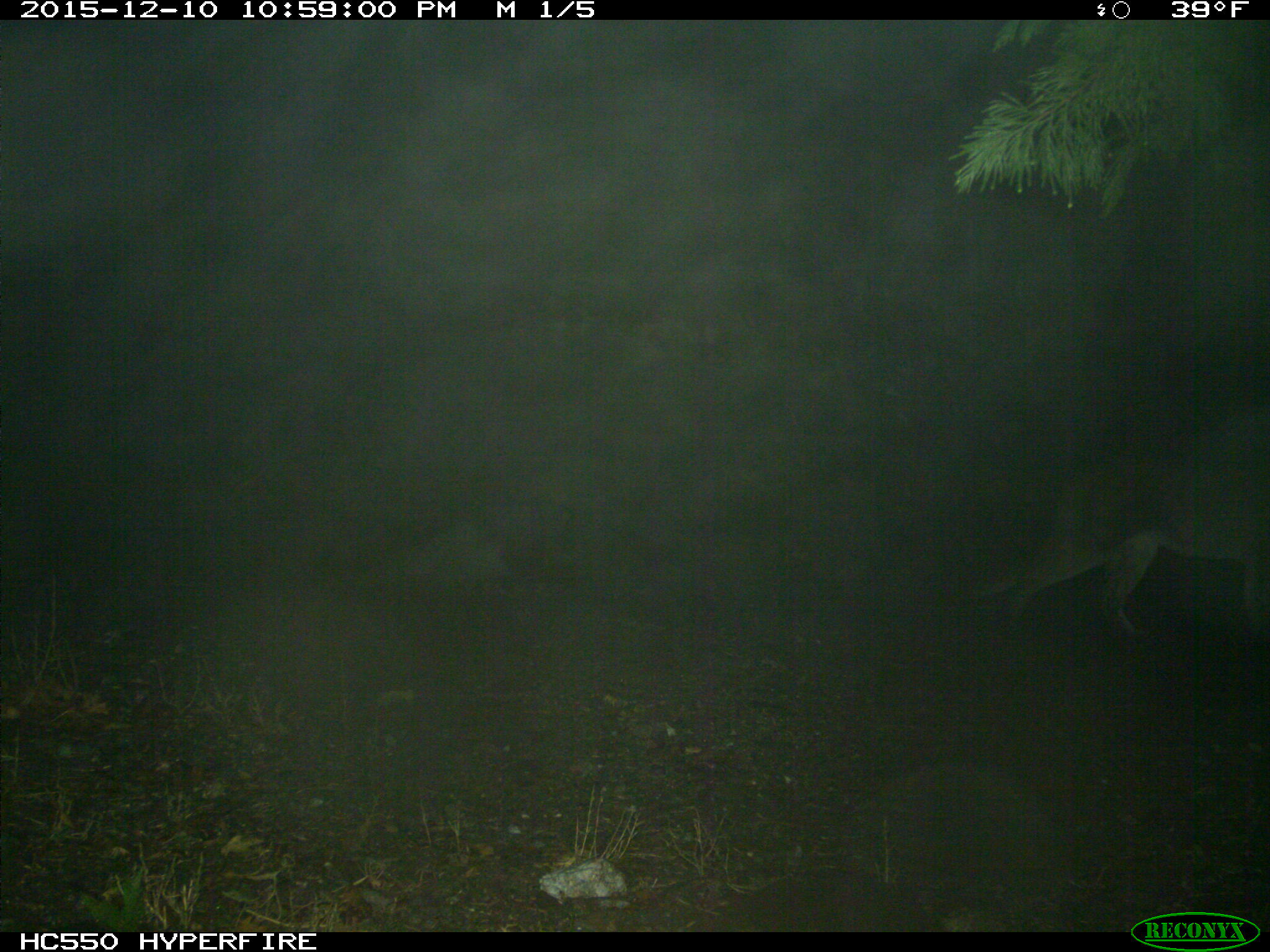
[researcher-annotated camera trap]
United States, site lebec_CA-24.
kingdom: Animalia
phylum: Chordata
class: Mammalia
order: Carnivora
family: Felidae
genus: Puma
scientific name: Puma concolor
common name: mountain lion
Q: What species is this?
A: Puma concolor (mountain lion).